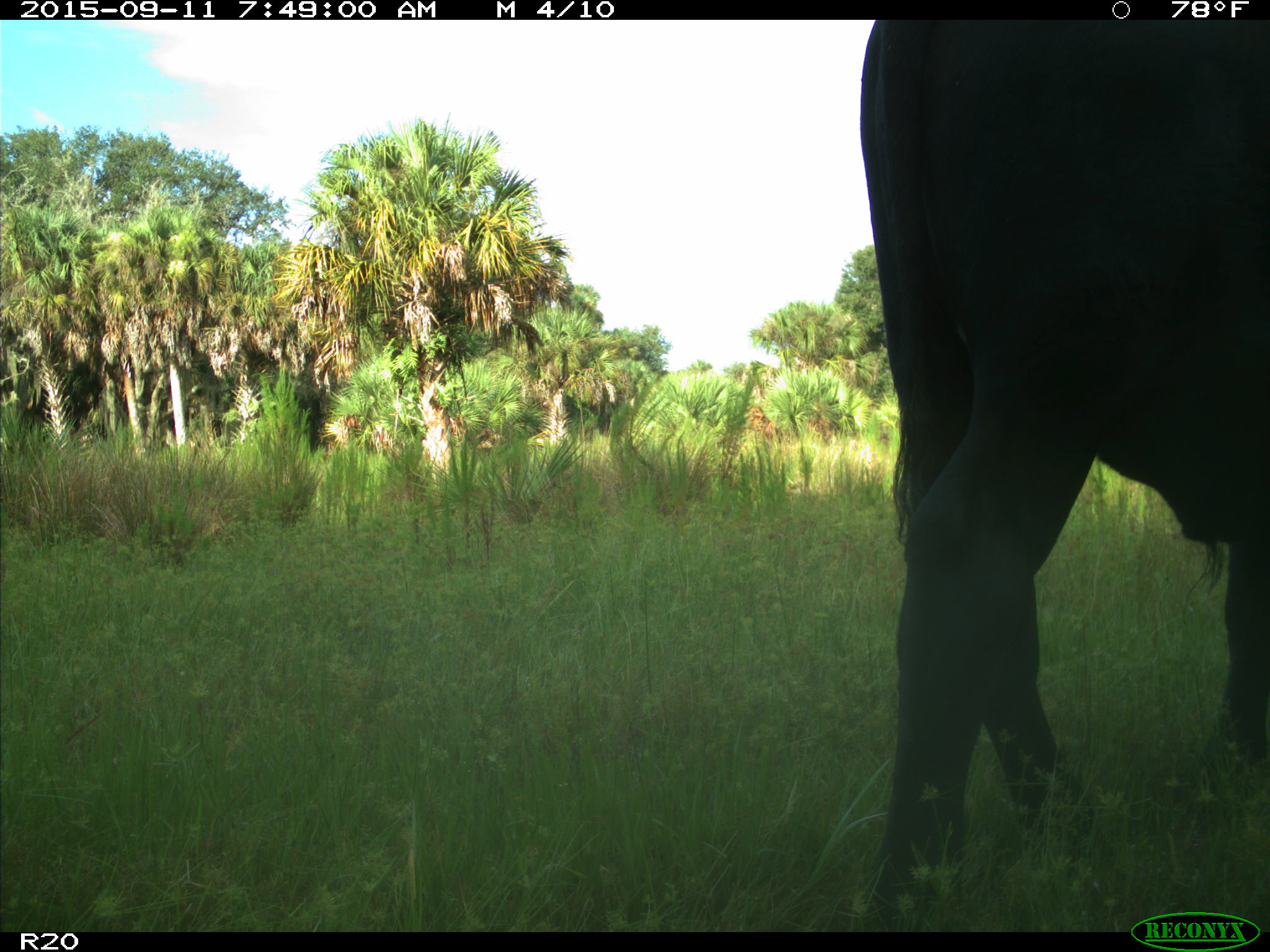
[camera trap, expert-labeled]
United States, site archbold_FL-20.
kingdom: Animalia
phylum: Chordata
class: Mammalia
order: Artiodactyla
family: Bovidae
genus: Bos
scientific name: Bos taurus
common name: domestic cow